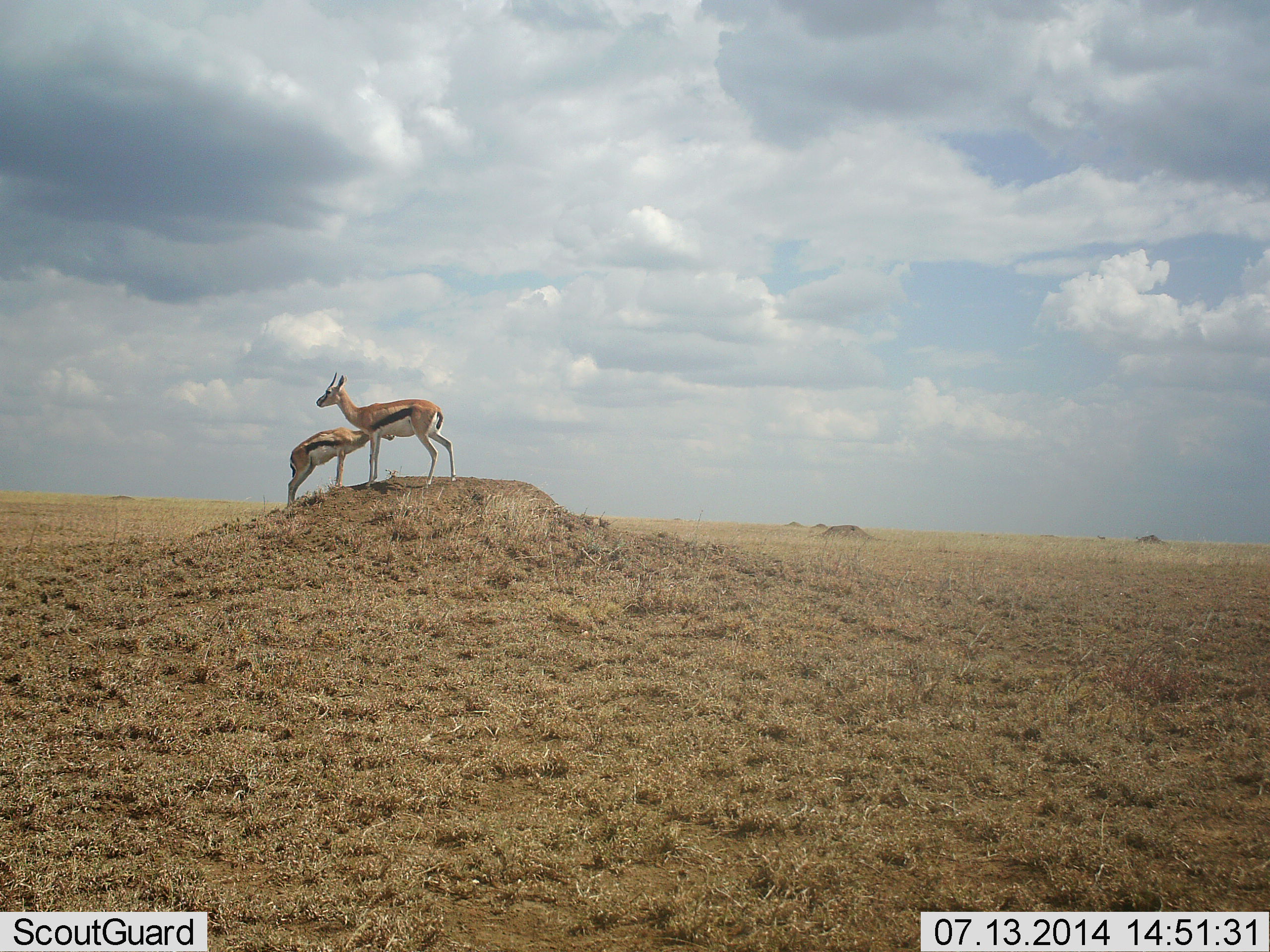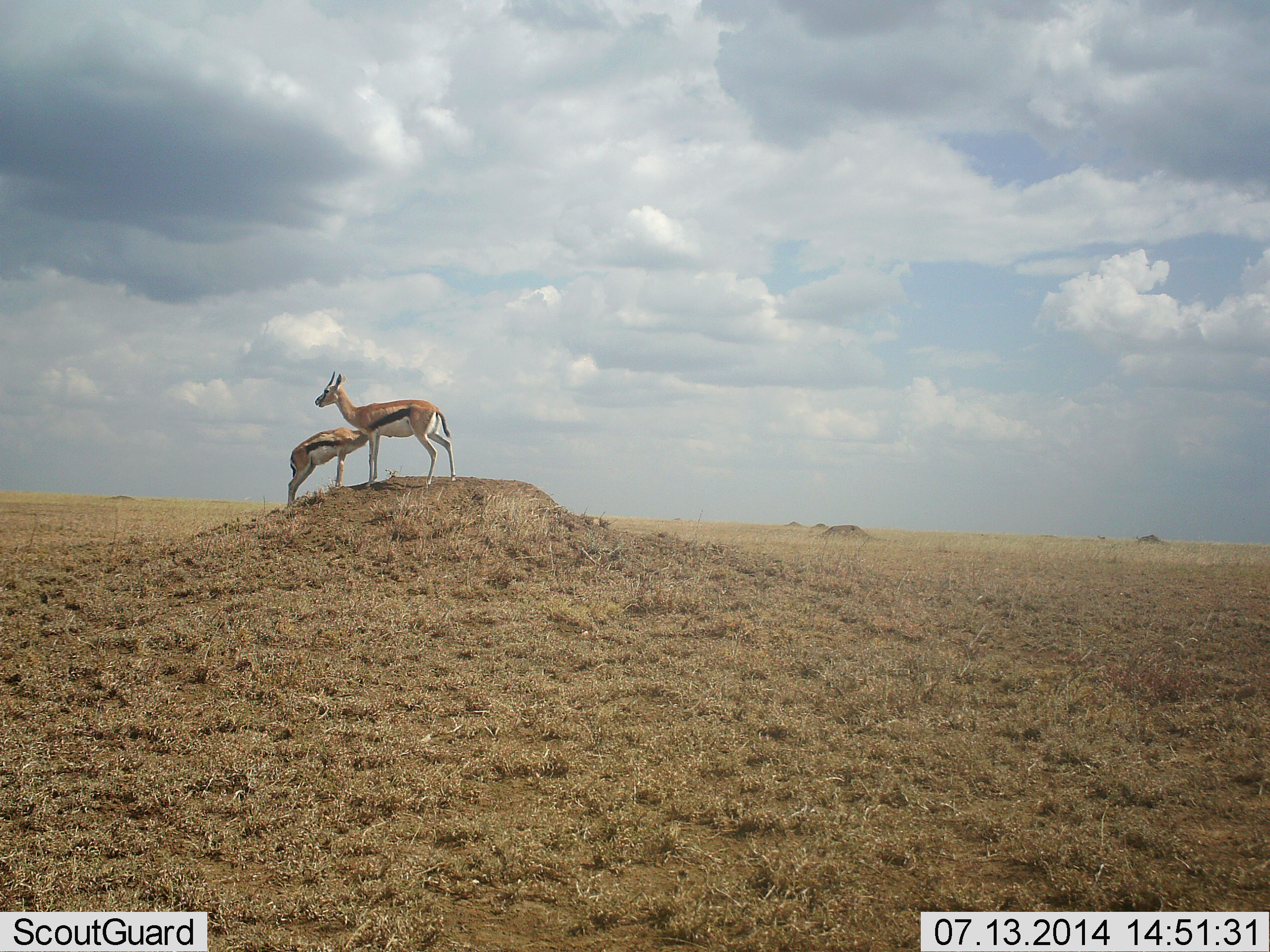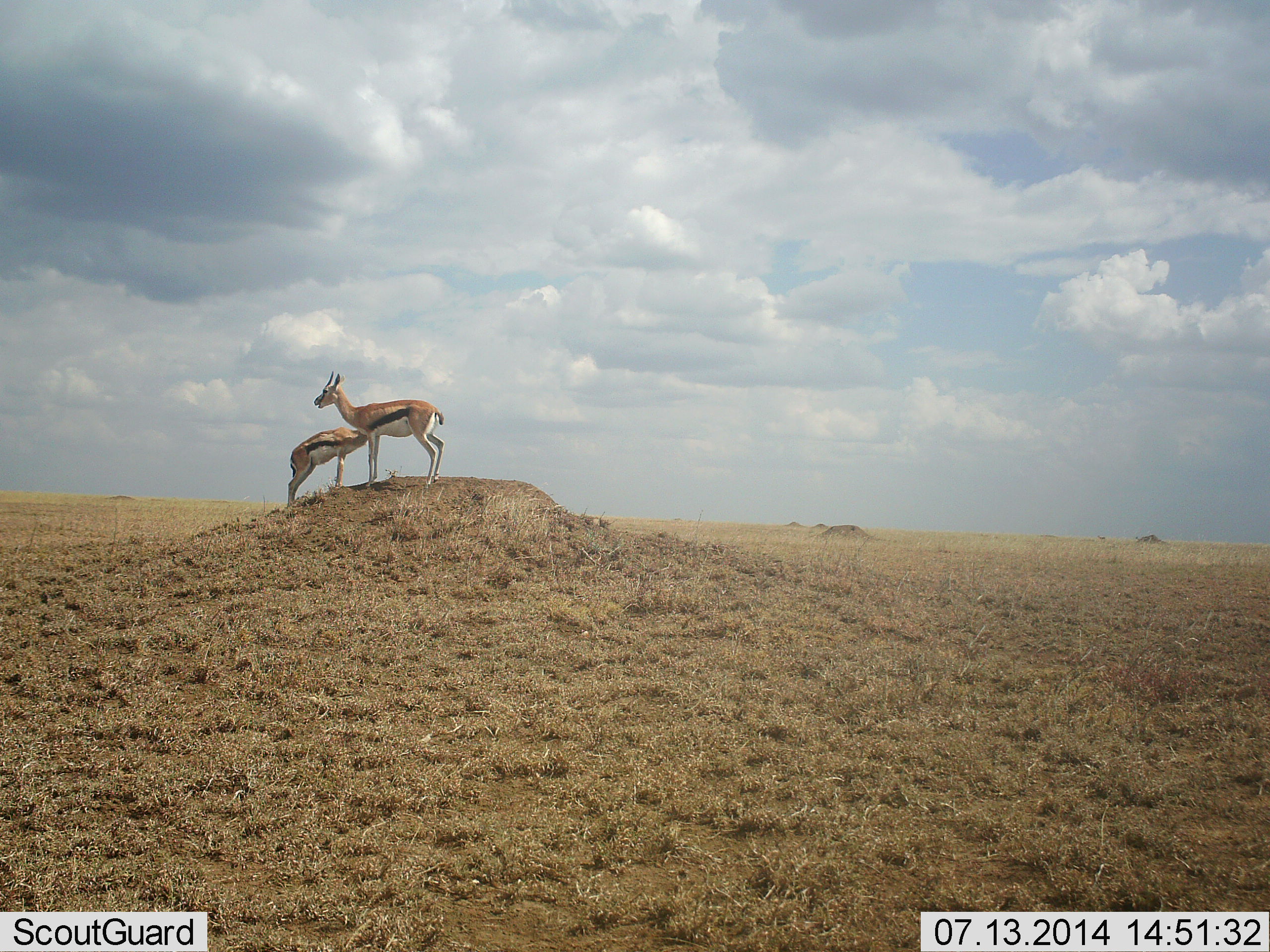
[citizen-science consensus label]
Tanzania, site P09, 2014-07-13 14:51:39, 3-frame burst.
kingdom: Animalia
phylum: Chordata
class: Mammalia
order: Artiodactyla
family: Bovidae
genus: Eudorcas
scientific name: Eudorcas thomsonii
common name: thomson's gazelle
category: gazellethomsons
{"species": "gazellethomsons (thomson's gazelle) (Eudorcas thomsonii)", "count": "2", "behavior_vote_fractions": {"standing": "100%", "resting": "0%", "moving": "0%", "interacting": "10%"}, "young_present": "20%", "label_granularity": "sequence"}